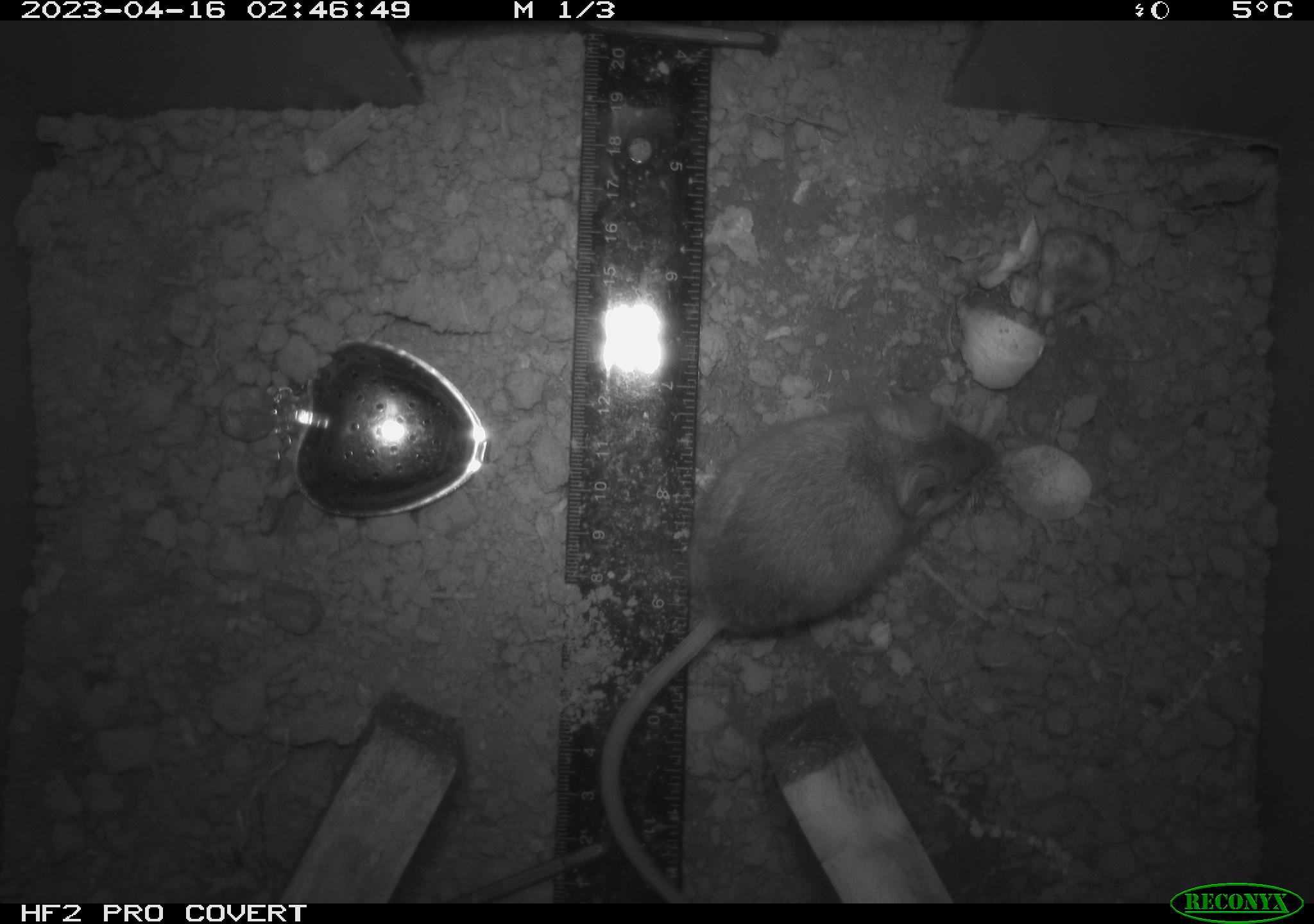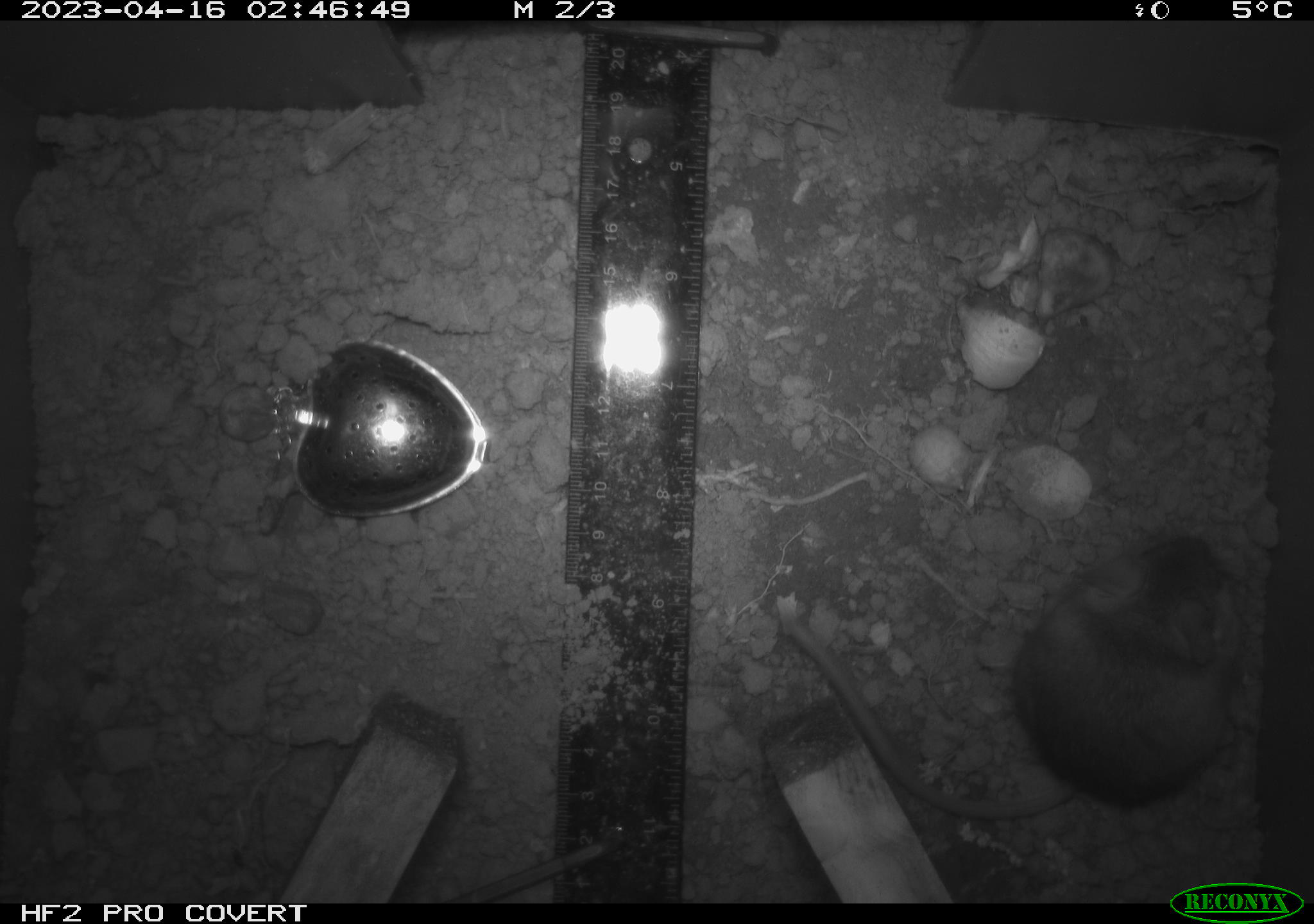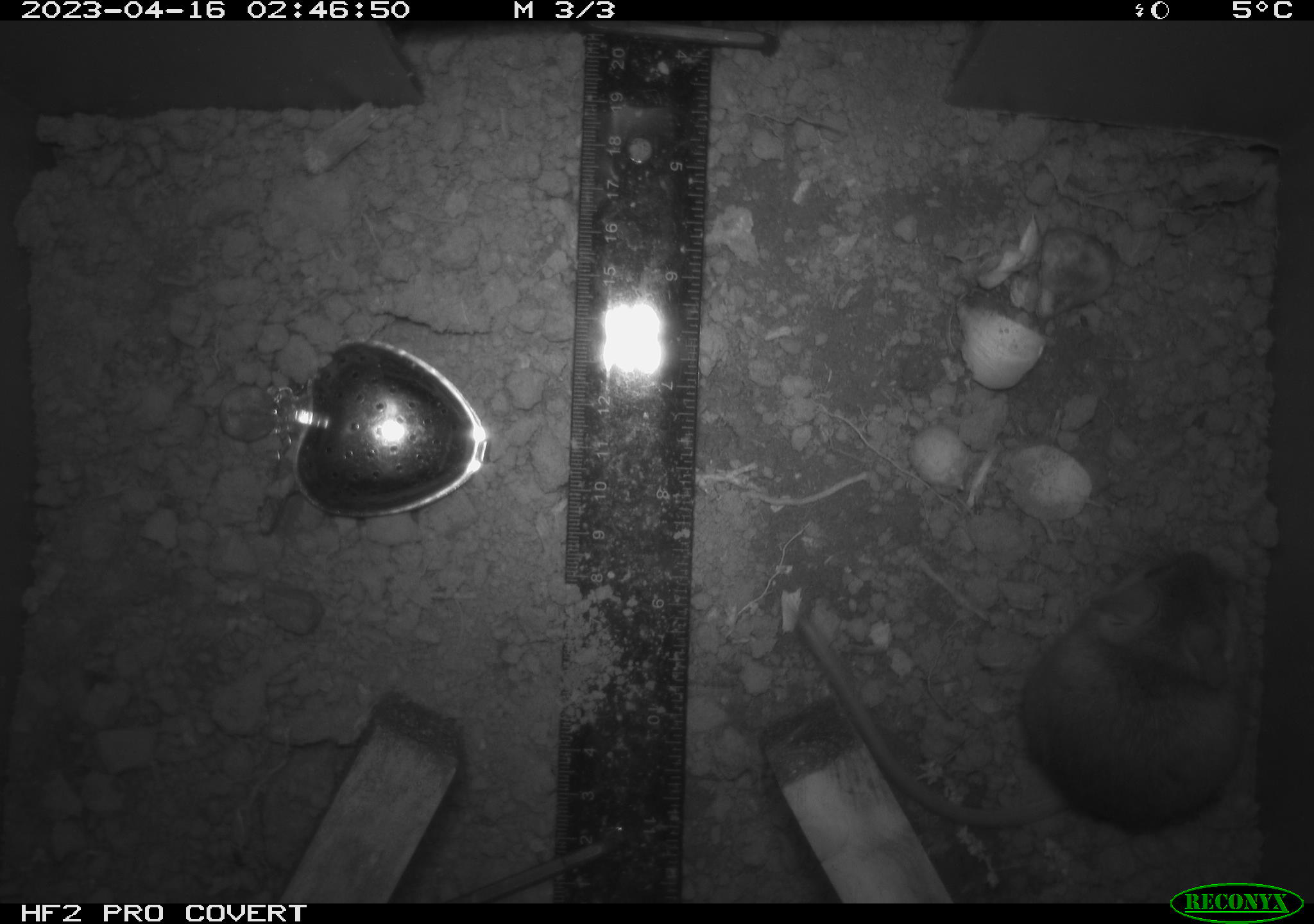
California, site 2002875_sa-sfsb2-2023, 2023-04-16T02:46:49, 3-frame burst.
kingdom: Animalia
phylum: Chordata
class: Mammalia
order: Rodentia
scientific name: Rodentia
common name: mouse species